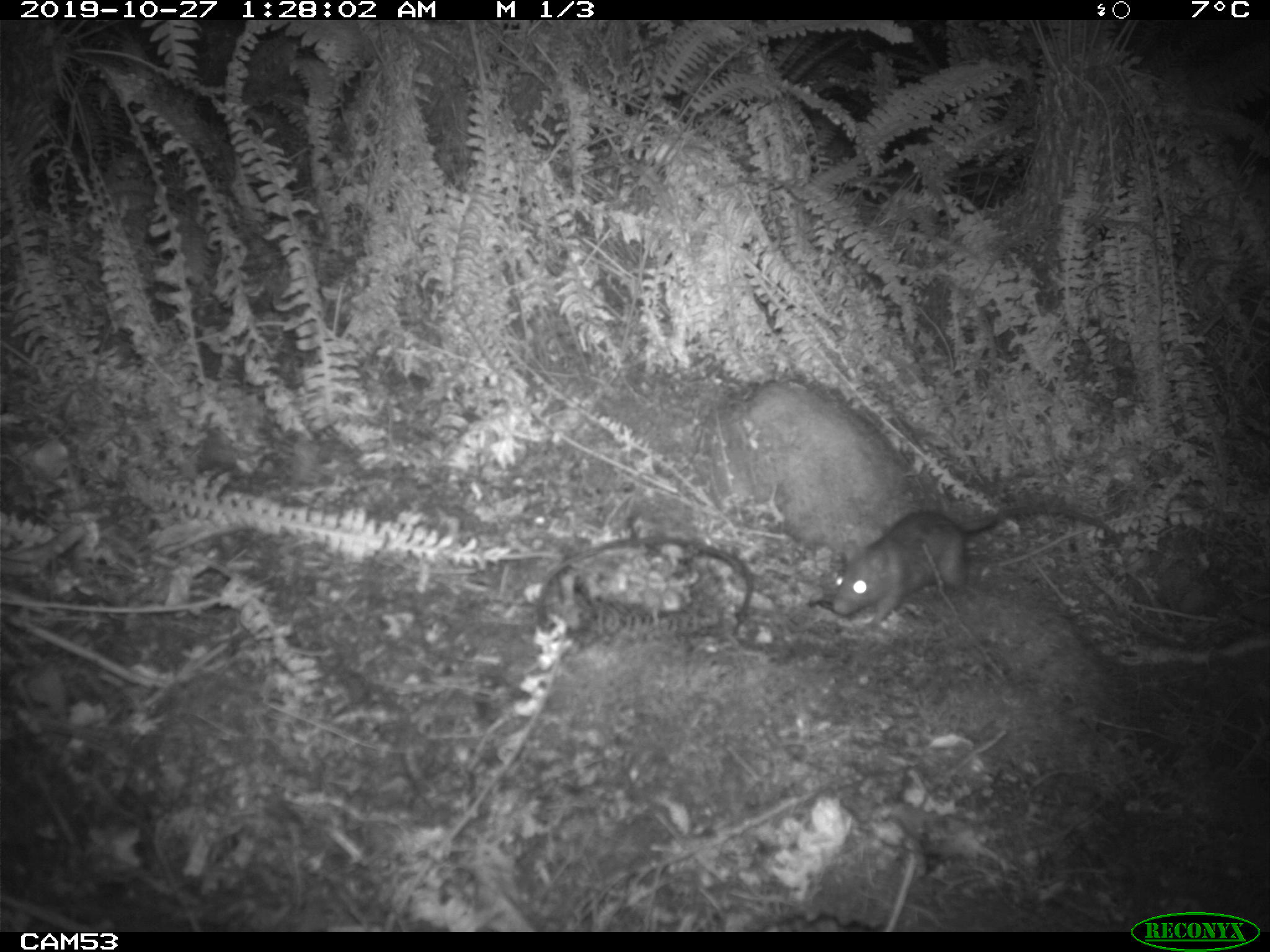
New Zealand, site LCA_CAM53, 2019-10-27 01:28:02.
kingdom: Animalia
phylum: Chordata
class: Mammalia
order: Rodentia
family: Muridae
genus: Rattus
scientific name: Rattus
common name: rat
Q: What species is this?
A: Rat (Rattus).